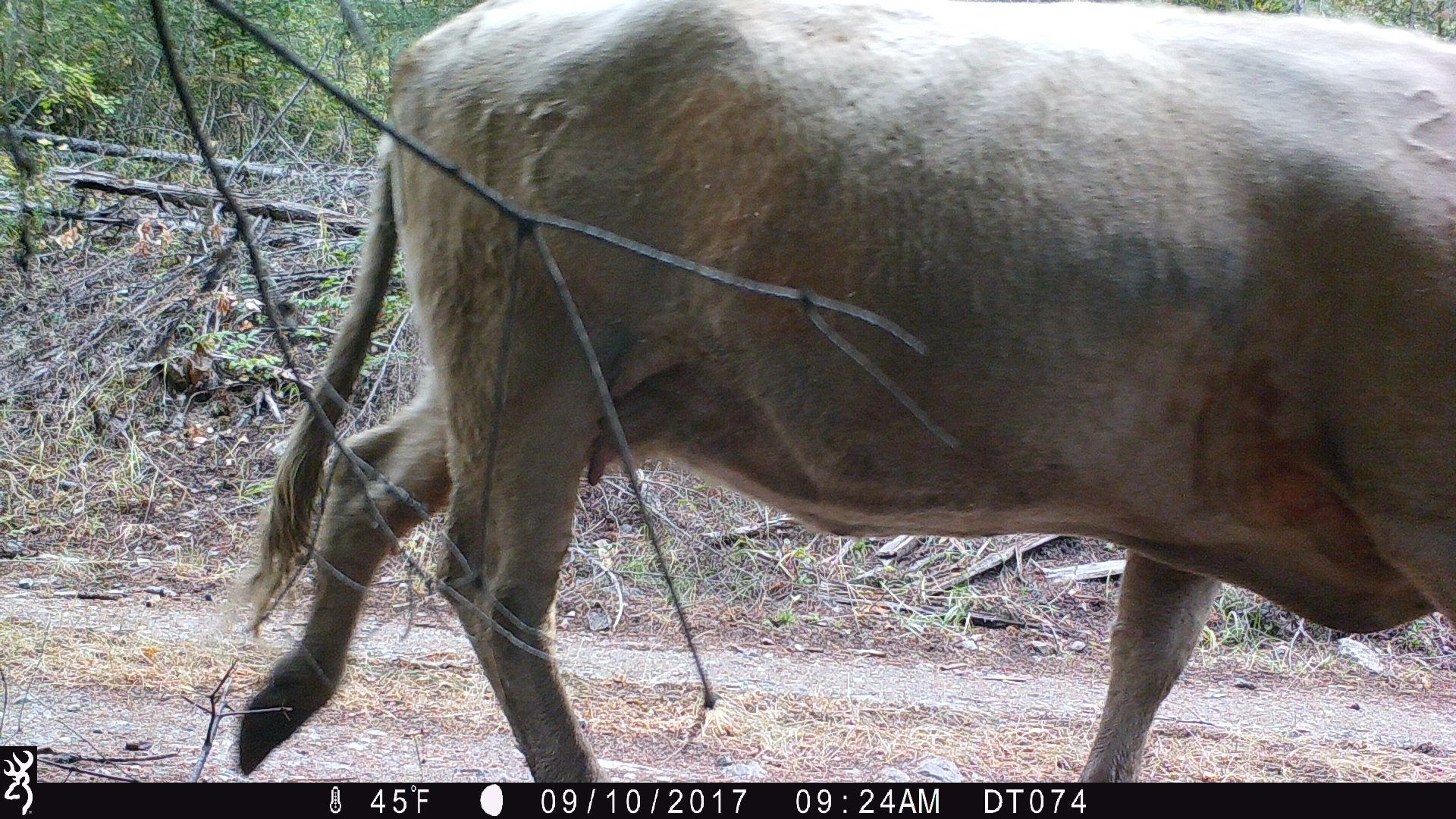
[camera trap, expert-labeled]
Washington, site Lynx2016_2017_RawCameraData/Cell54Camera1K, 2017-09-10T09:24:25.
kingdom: Animalia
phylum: Chordata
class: Mammalia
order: Artiodactyla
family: Bovidae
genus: Bos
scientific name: Bos taurus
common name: domestic cattle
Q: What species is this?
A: Domestic cattle (Bos taurus).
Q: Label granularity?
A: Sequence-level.